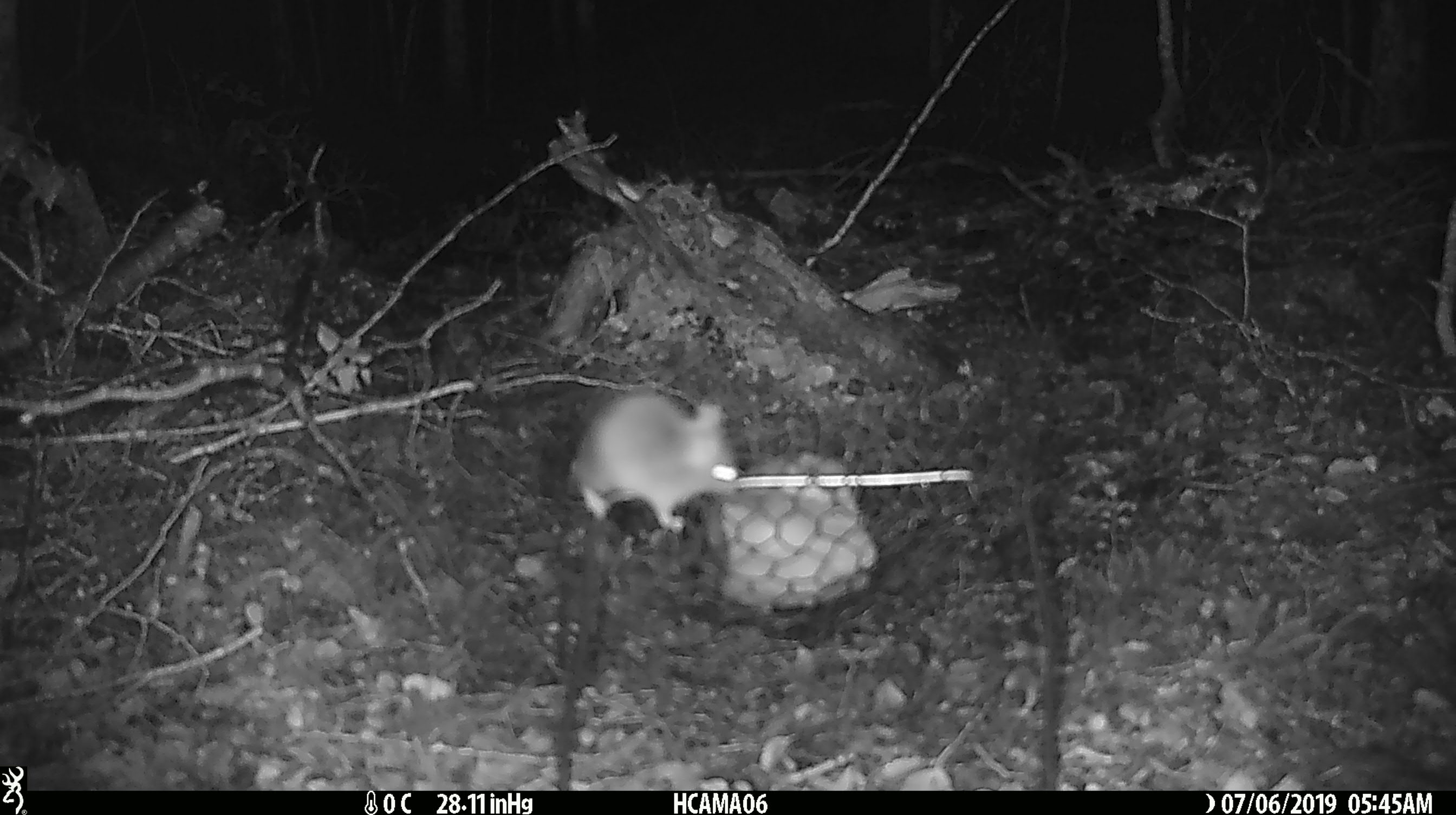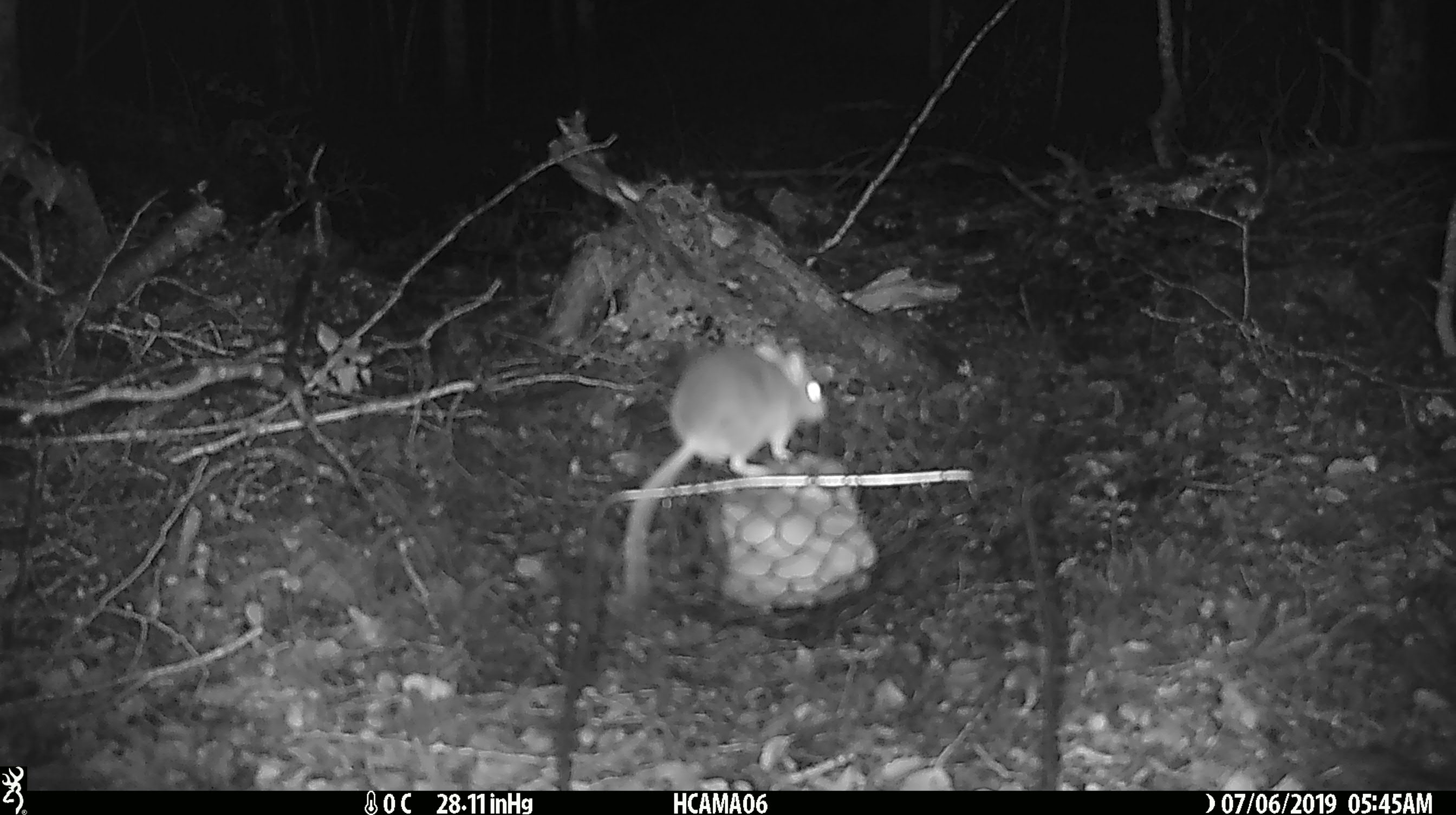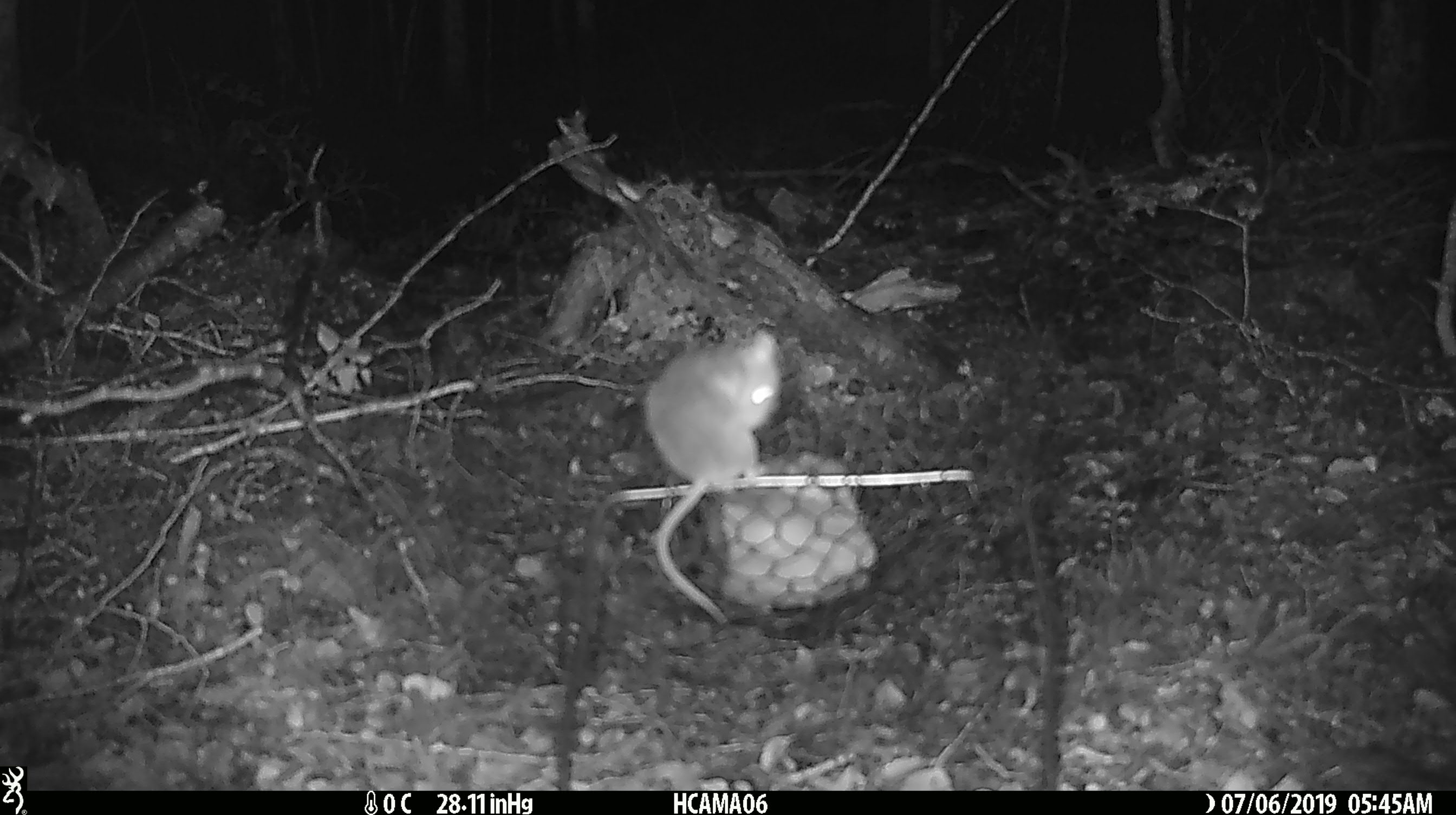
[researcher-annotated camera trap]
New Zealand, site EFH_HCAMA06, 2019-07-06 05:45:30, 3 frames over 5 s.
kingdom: Animalia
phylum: Chordata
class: Mammalia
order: Rodentia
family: Muridae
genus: Mus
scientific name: Mus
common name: mouse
Mouse (Mus).